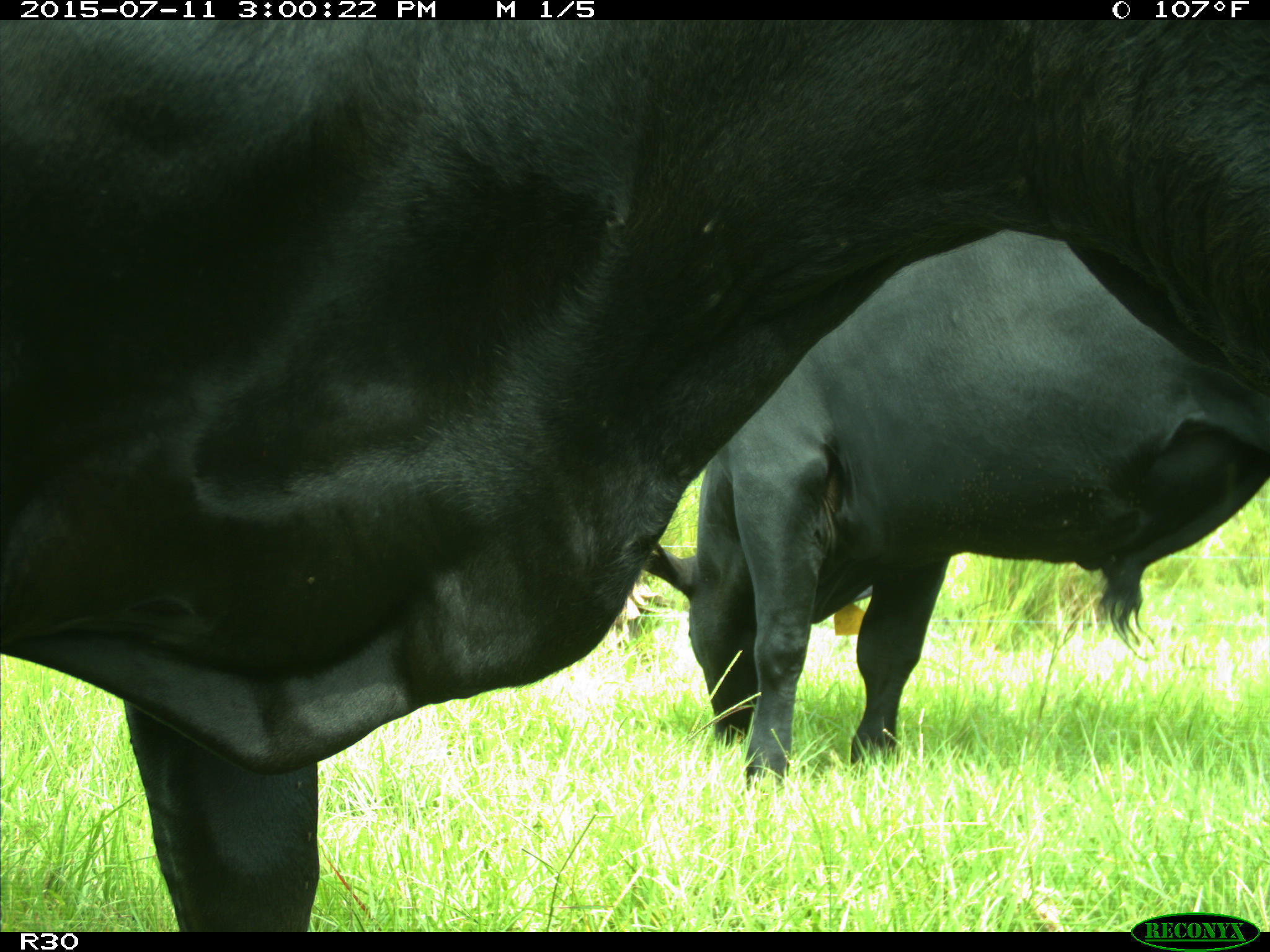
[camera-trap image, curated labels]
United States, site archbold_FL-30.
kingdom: Animalia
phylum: Chordata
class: Mammalia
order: Artiodactyla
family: Bovidae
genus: Bos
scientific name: Bos taurus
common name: domestic cow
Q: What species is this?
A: Bos taurus (domestic cow).